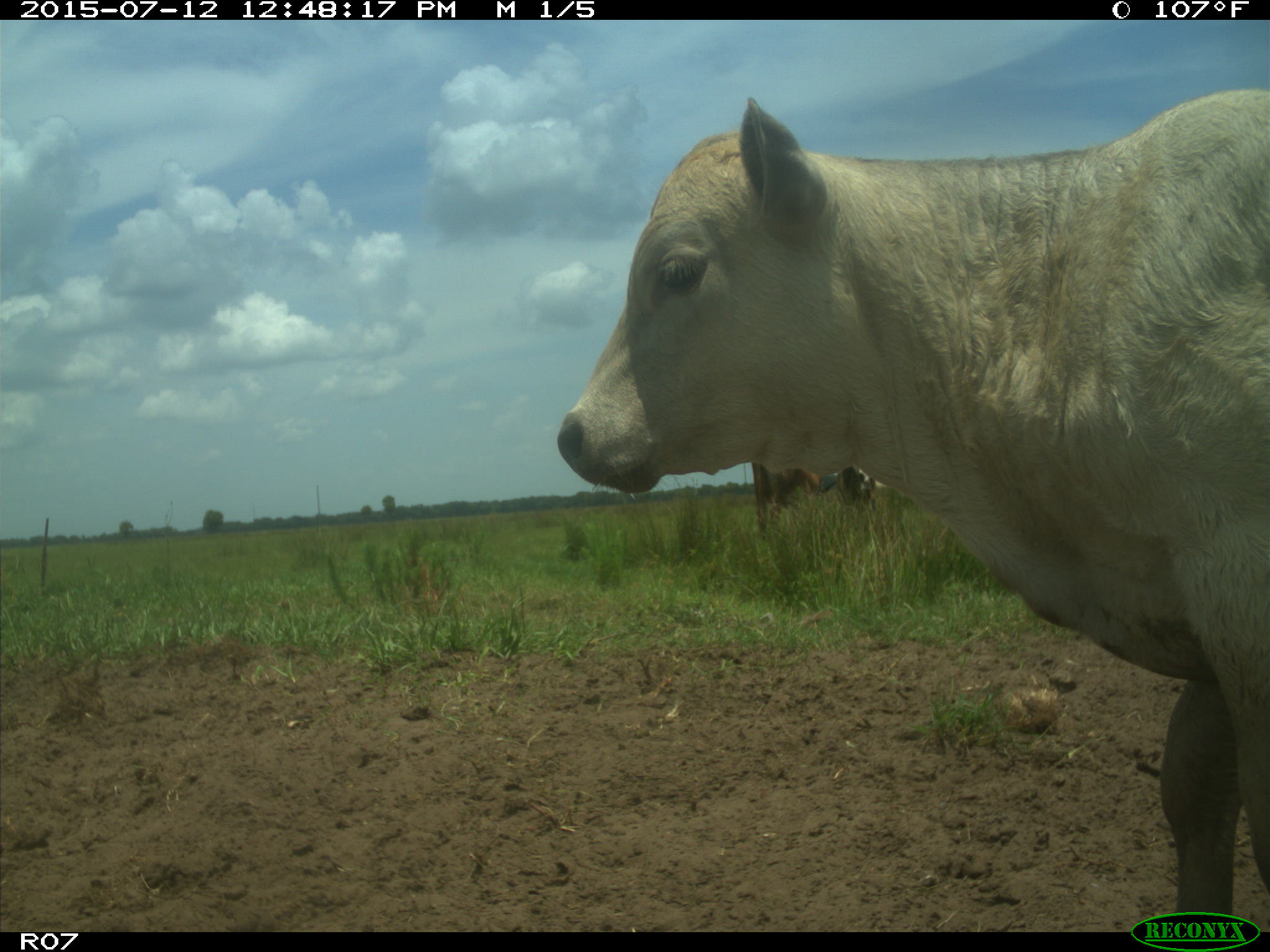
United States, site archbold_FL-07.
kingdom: Animalia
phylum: Chordata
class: Mammalia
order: Artiodactyla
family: Bovidae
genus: Bos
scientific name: Bos taurus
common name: domestic cow